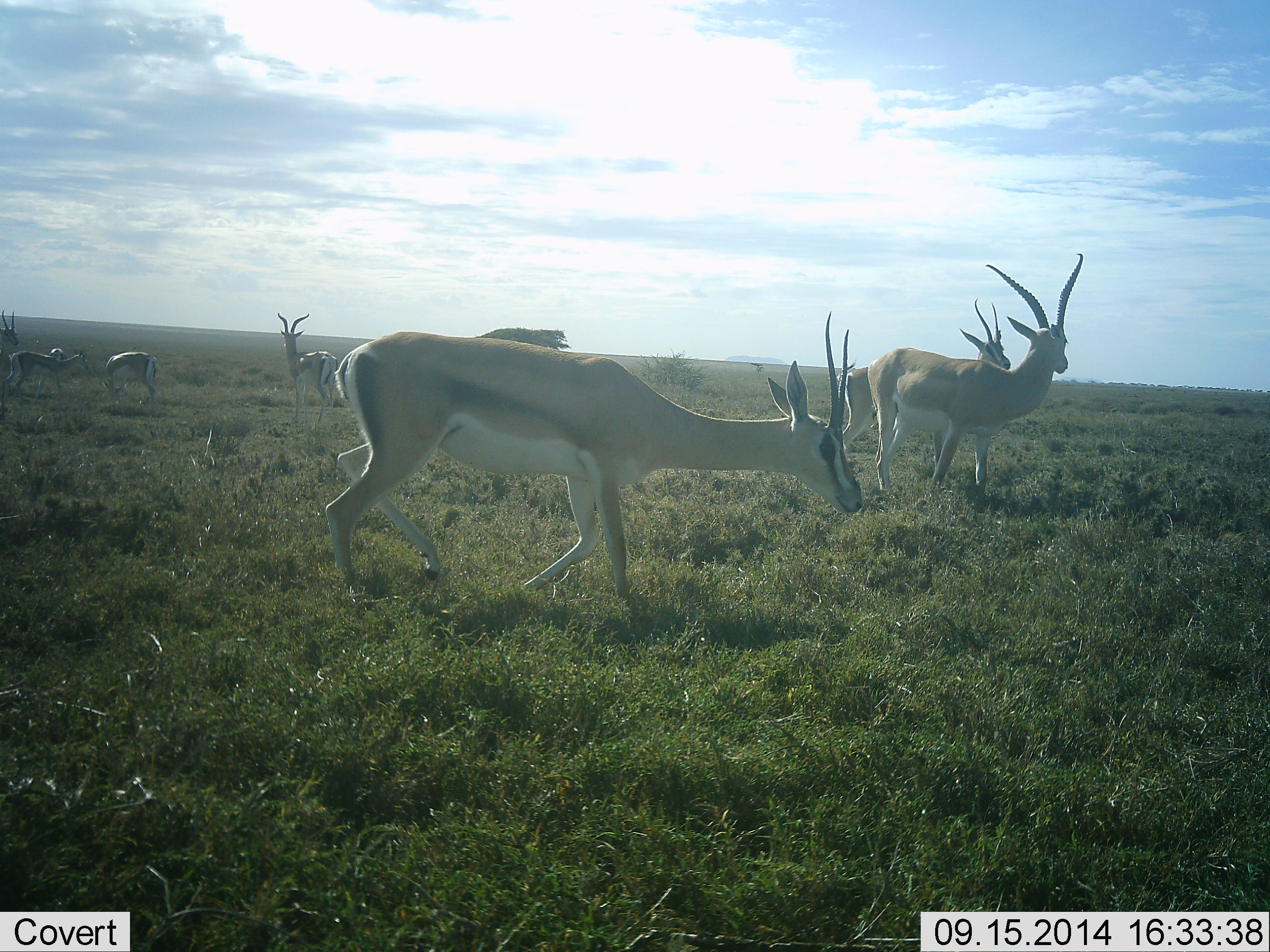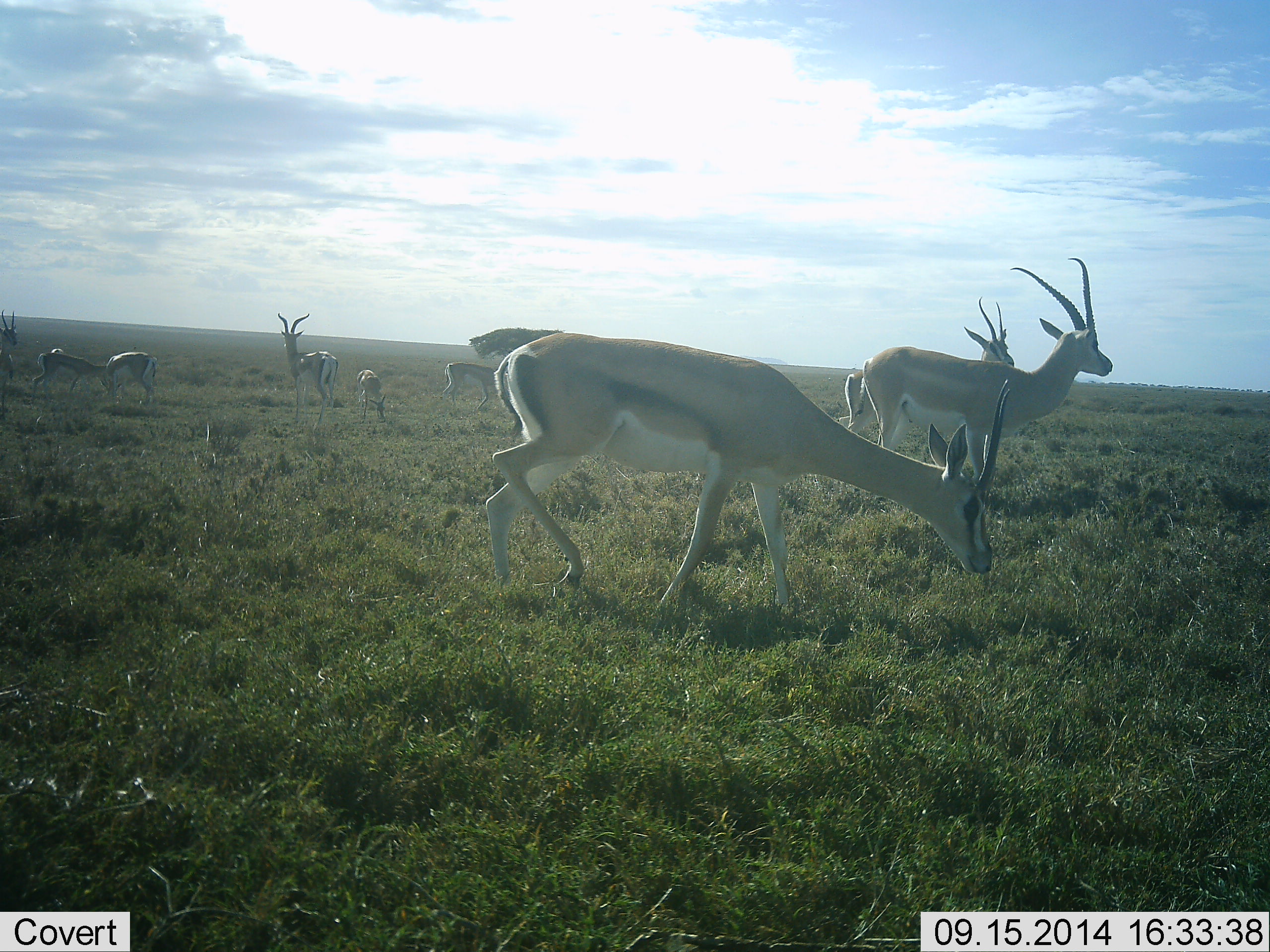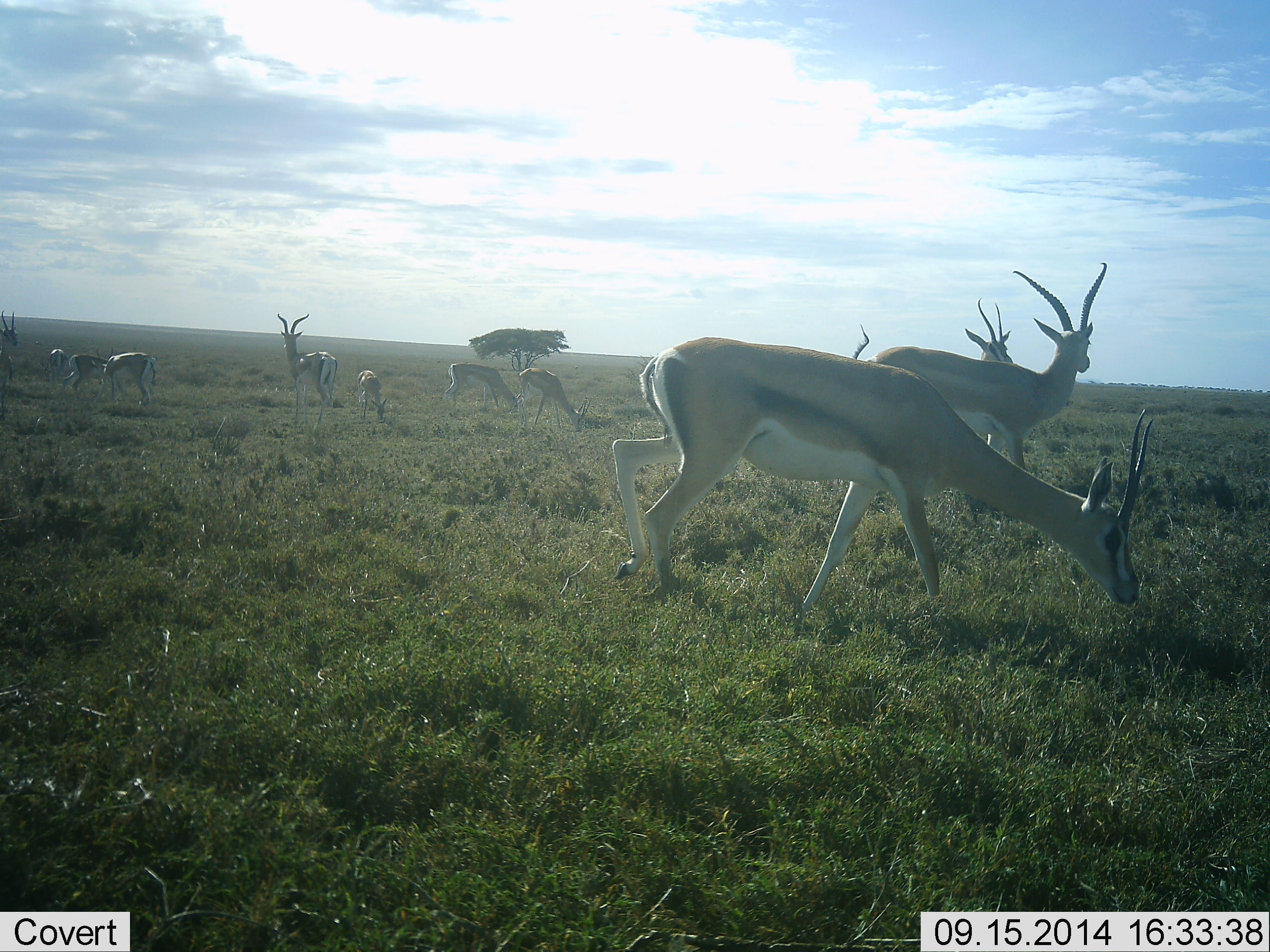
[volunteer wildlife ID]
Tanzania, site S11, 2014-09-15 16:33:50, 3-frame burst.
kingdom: Animalia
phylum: Chordata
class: Mammalia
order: Artiodactyla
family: Bovidae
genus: Nanger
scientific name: Nanger granti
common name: grant's gazelle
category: gazellegrants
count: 9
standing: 80%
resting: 10%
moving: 70%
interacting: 0%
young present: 10%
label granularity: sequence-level